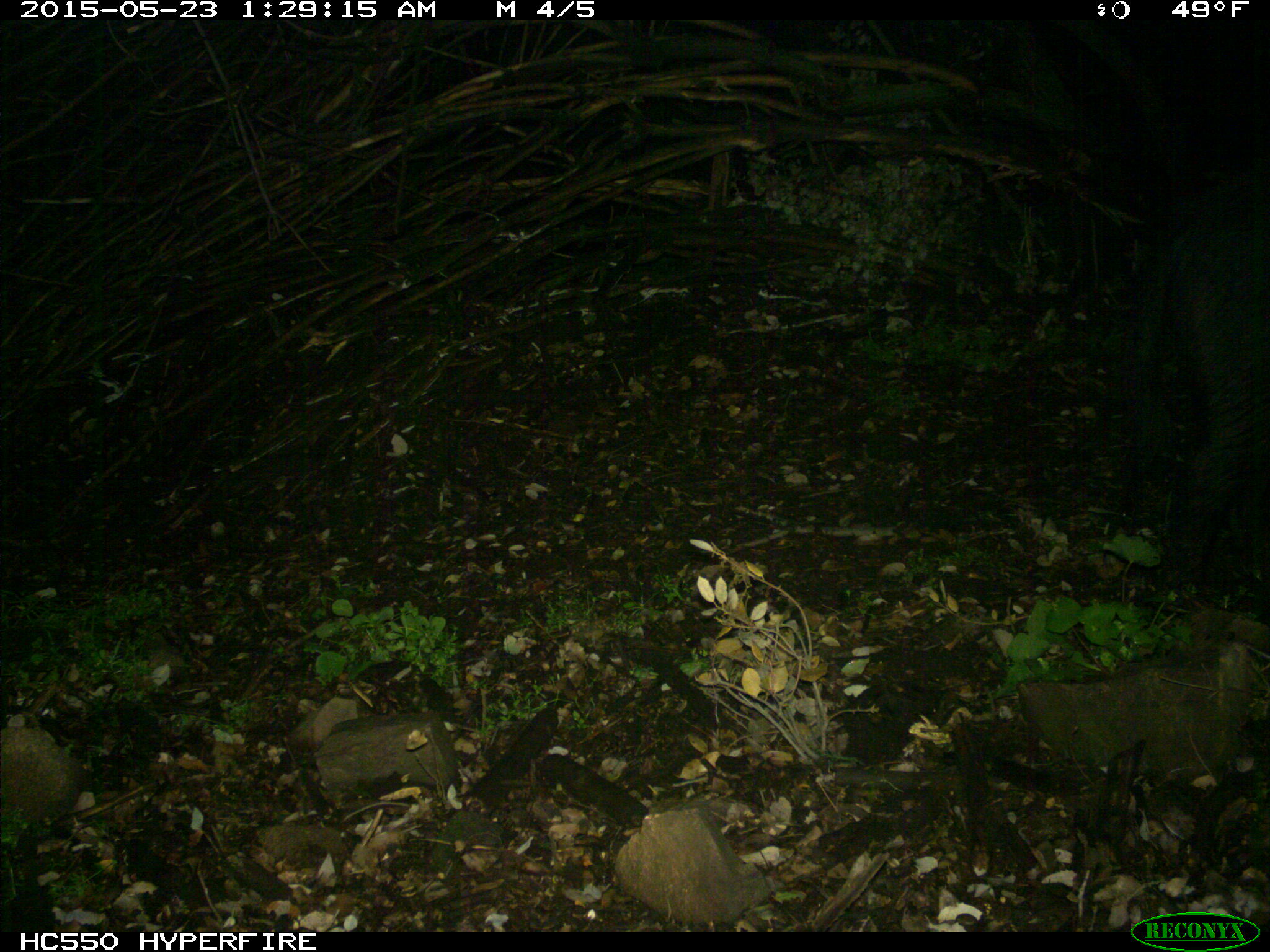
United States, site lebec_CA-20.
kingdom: Animalia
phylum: Chordata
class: Mammalia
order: Artiodactyla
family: Suidae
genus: Sus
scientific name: Sus scrofa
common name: wild boar